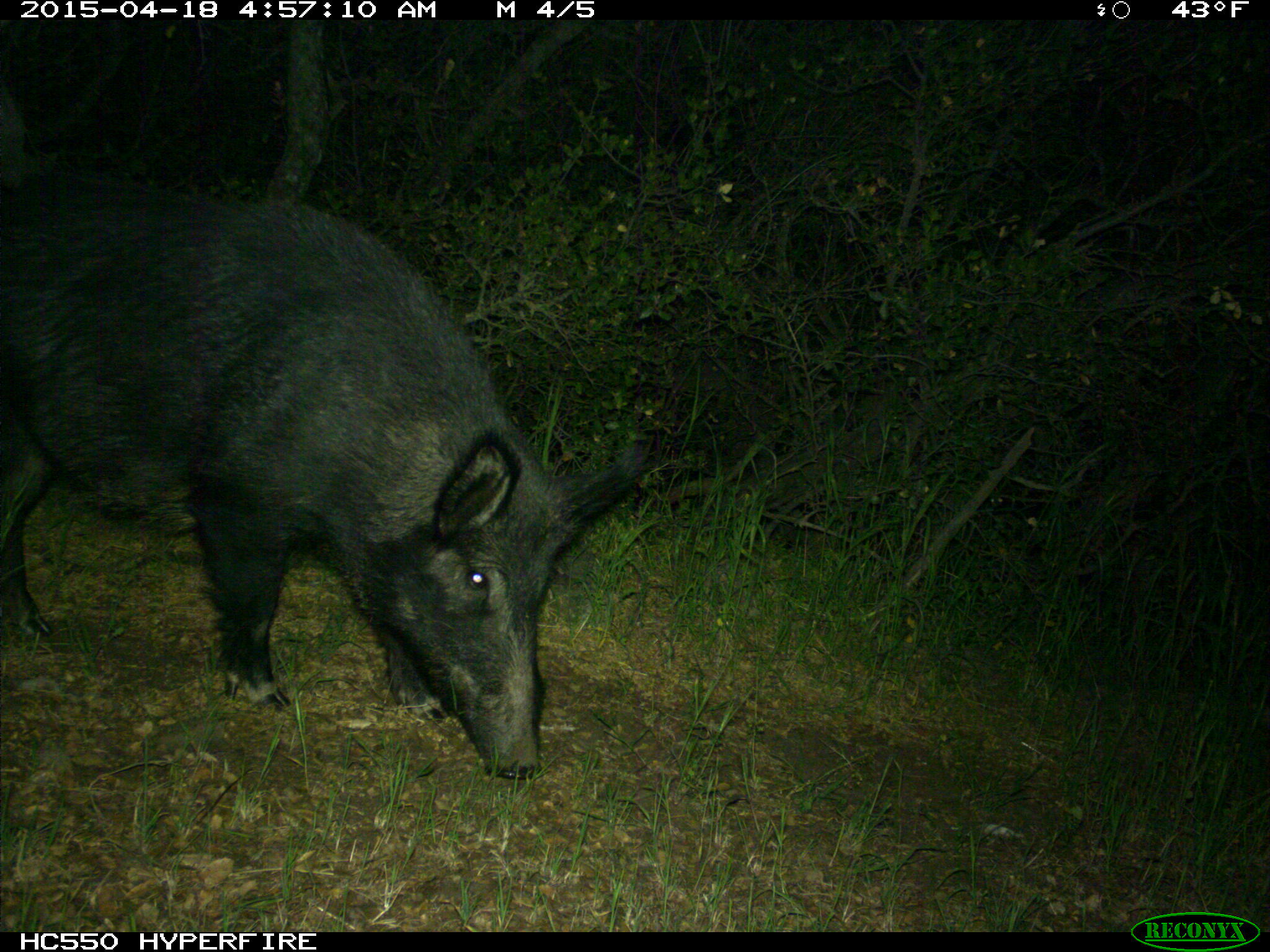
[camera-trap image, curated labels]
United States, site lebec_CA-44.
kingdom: Animalia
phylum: Chordata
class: Mammalia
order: Artiodactyla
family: Suidae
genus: Sus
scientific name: Sus scrofa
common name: wild boar